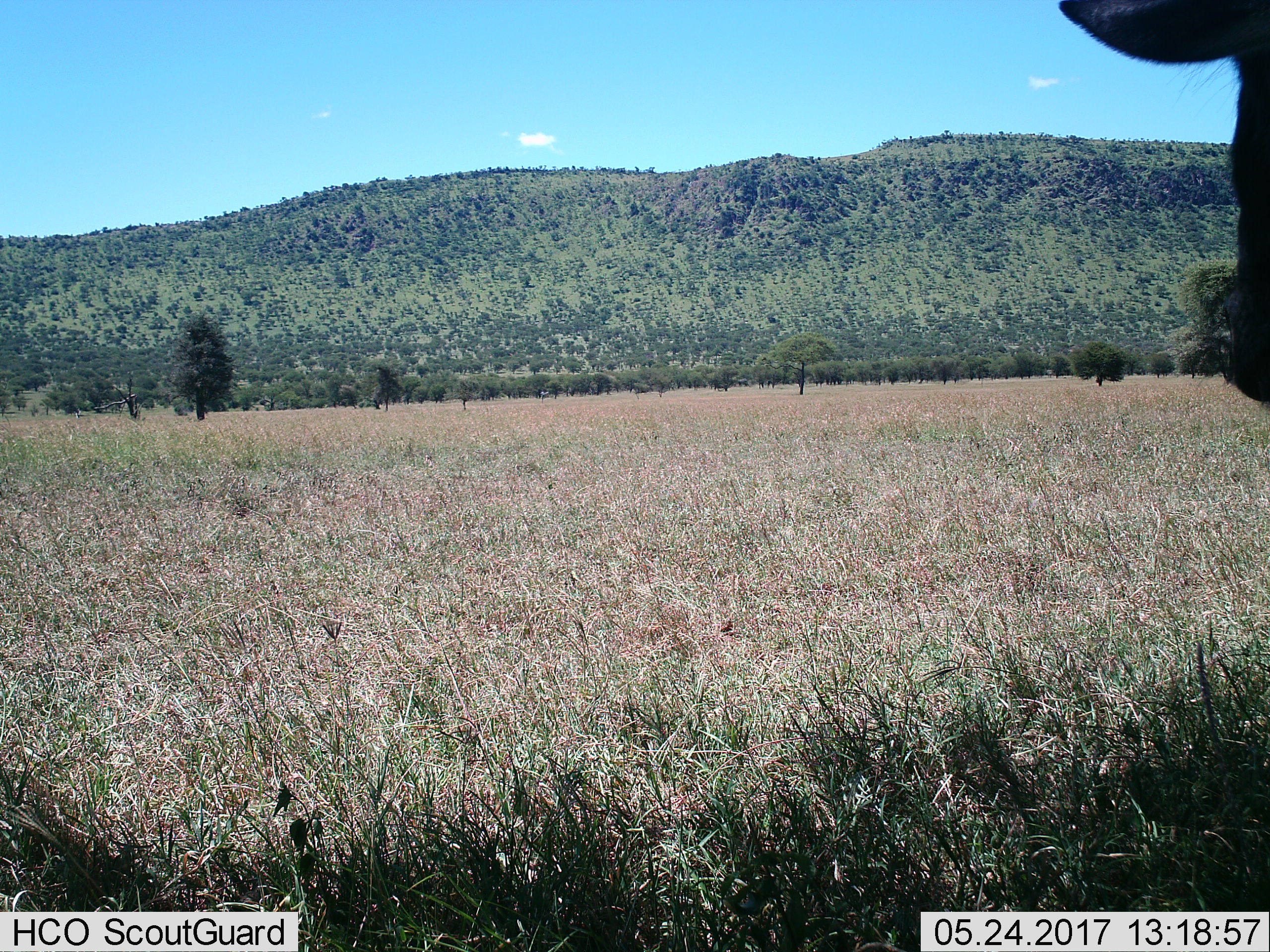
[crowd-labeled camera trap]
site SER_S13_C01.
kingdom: Animalia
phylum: Chordata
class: Mammalia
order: Artiodactyla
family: Bovidae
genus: Connochaetes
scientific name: Connochaetes taurinus taurinus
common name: blue wildebeest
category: wildebeestblue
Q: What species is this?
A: Wildebeestblue (blue wildebeest) (Connochaetes taurinus taurinus).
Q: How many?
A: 1.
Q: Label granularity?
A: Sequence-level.